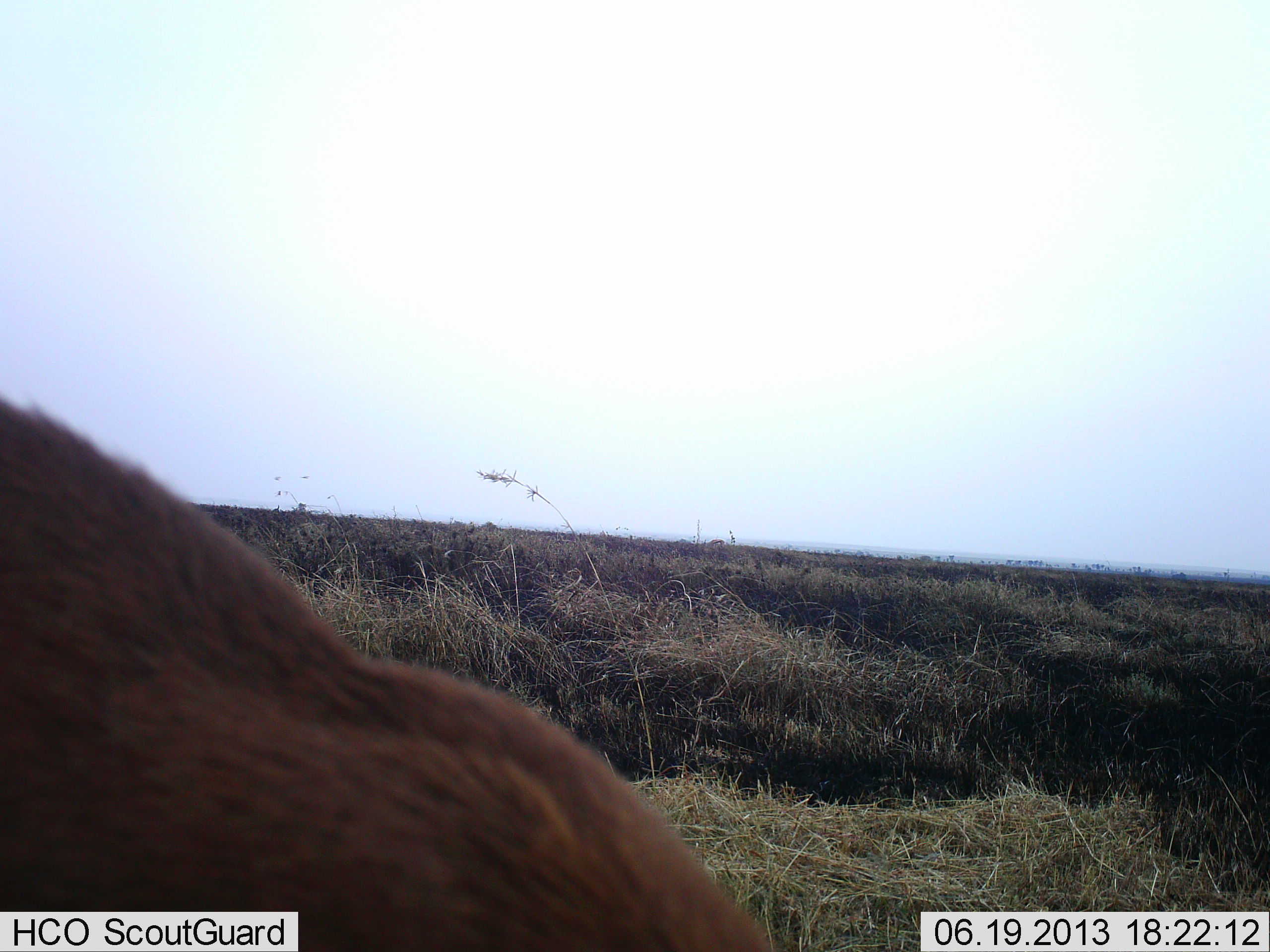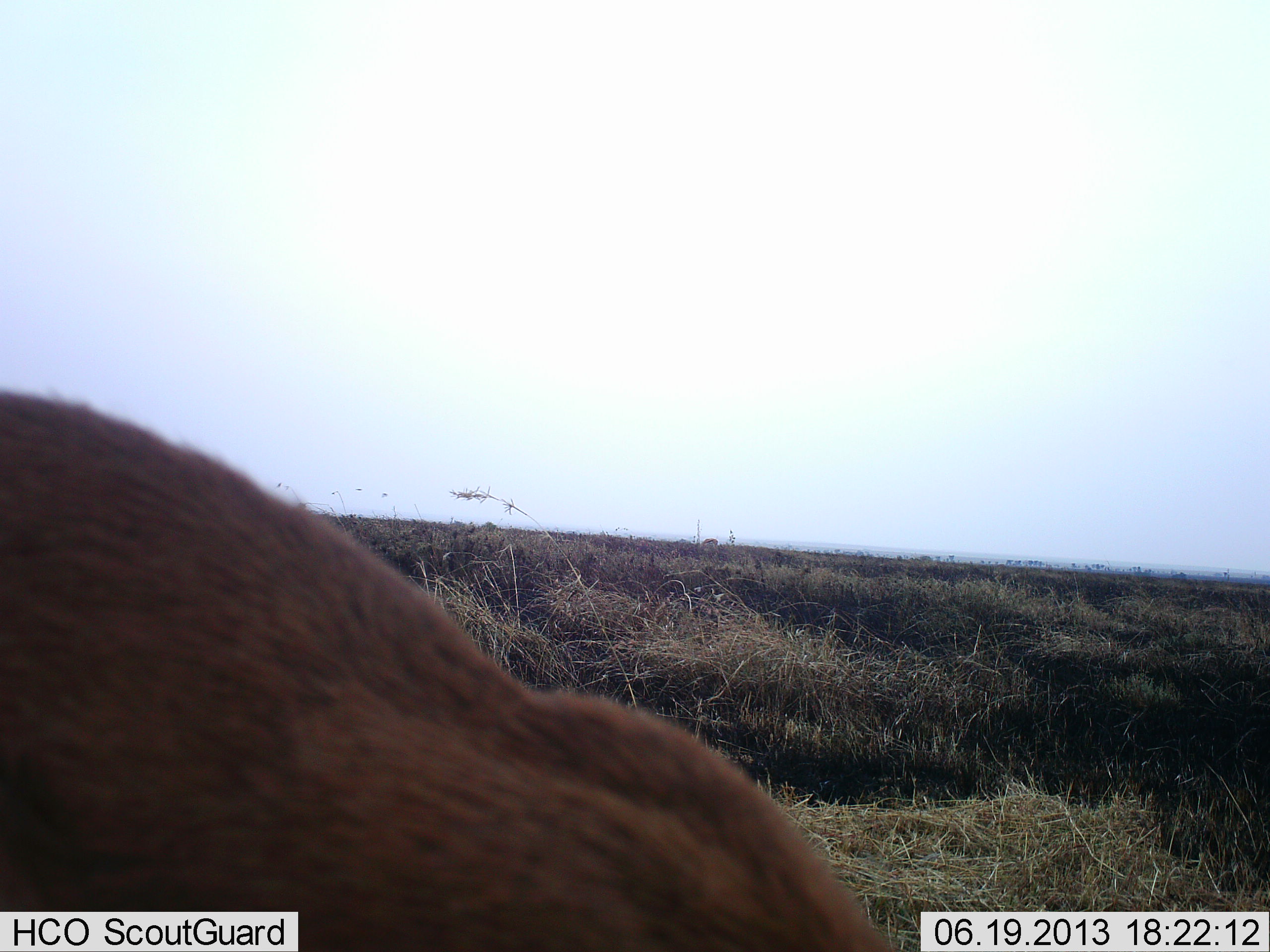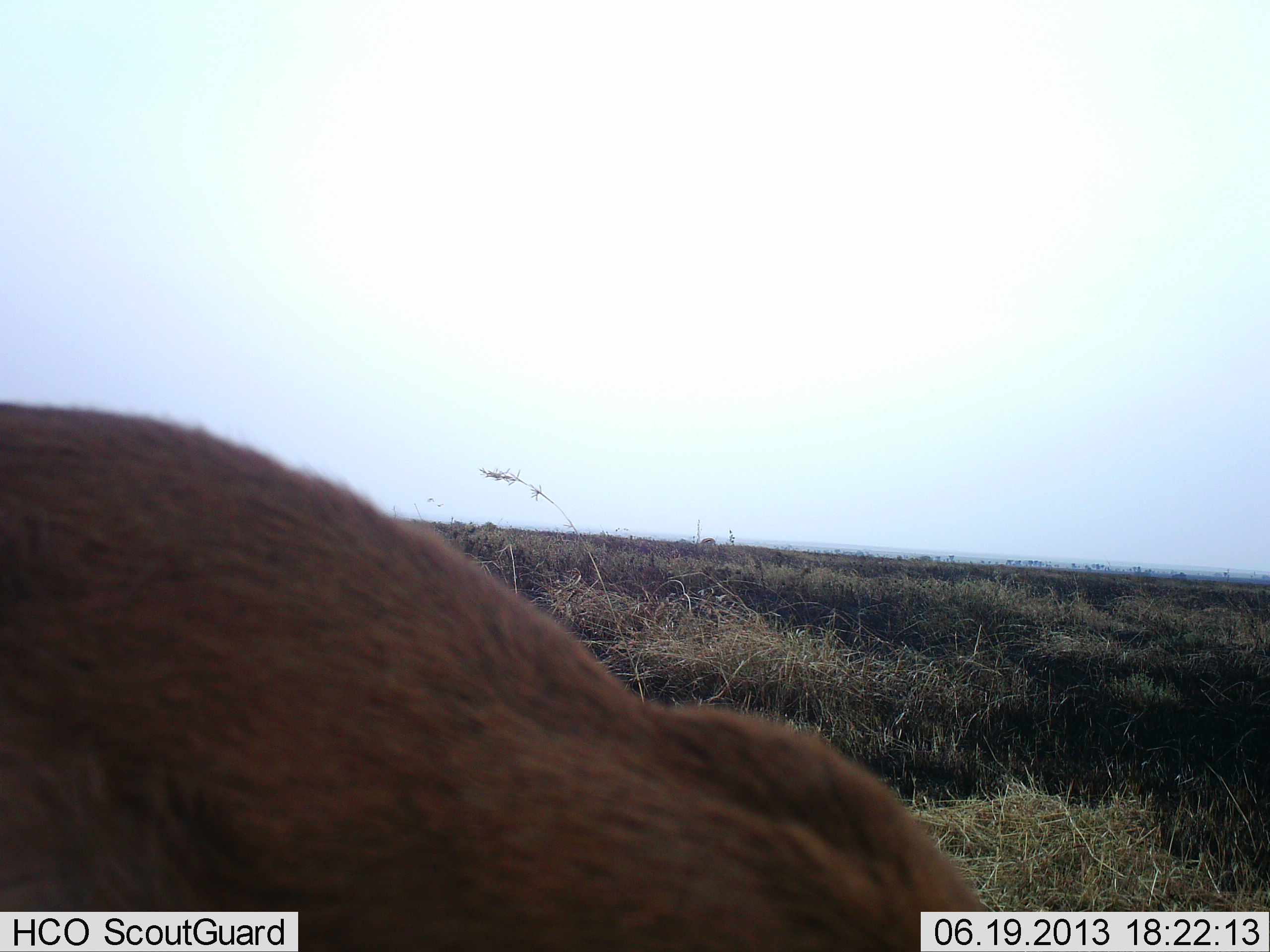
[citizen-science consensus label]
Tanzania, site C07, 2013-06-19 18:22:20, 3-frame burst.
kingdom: Animalia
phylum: Chordata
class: Mammalia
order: Artiodactyla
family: Bovidae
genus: Eudorcas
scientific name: Eudorcas thomsonii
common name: thomson's gazelle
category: gazellethomsons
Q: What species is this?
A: Gazellethomsons (thomson's gazelle) (Eudorcas thomsonii).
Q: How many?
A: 2.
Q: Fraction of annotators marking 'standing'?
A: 0%.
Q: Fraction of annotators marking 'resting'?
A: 0%.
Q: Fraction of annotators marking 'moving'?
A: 25%.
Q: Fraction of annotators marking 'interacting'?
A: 0%.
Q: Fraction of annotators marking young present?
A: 0%.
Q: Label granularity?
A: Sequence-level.